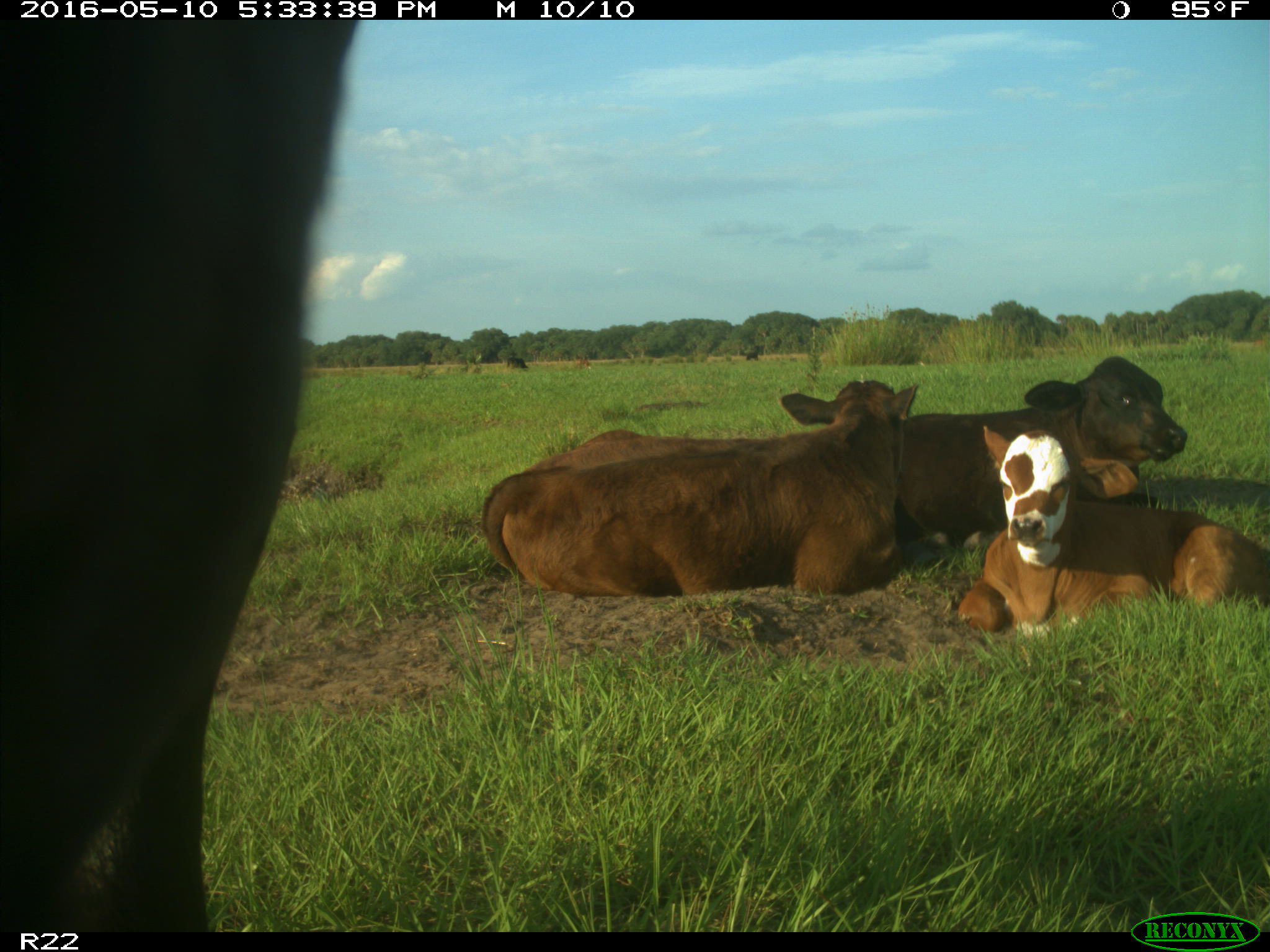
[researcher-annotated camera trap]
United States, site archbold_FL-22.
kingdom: Animalia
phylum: Chordata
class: Mammalia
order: Artiodactyla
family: Bovidae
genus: Bos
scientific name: Bos taurus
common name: domestic cow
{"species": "Bos taurus (domestic cow)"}